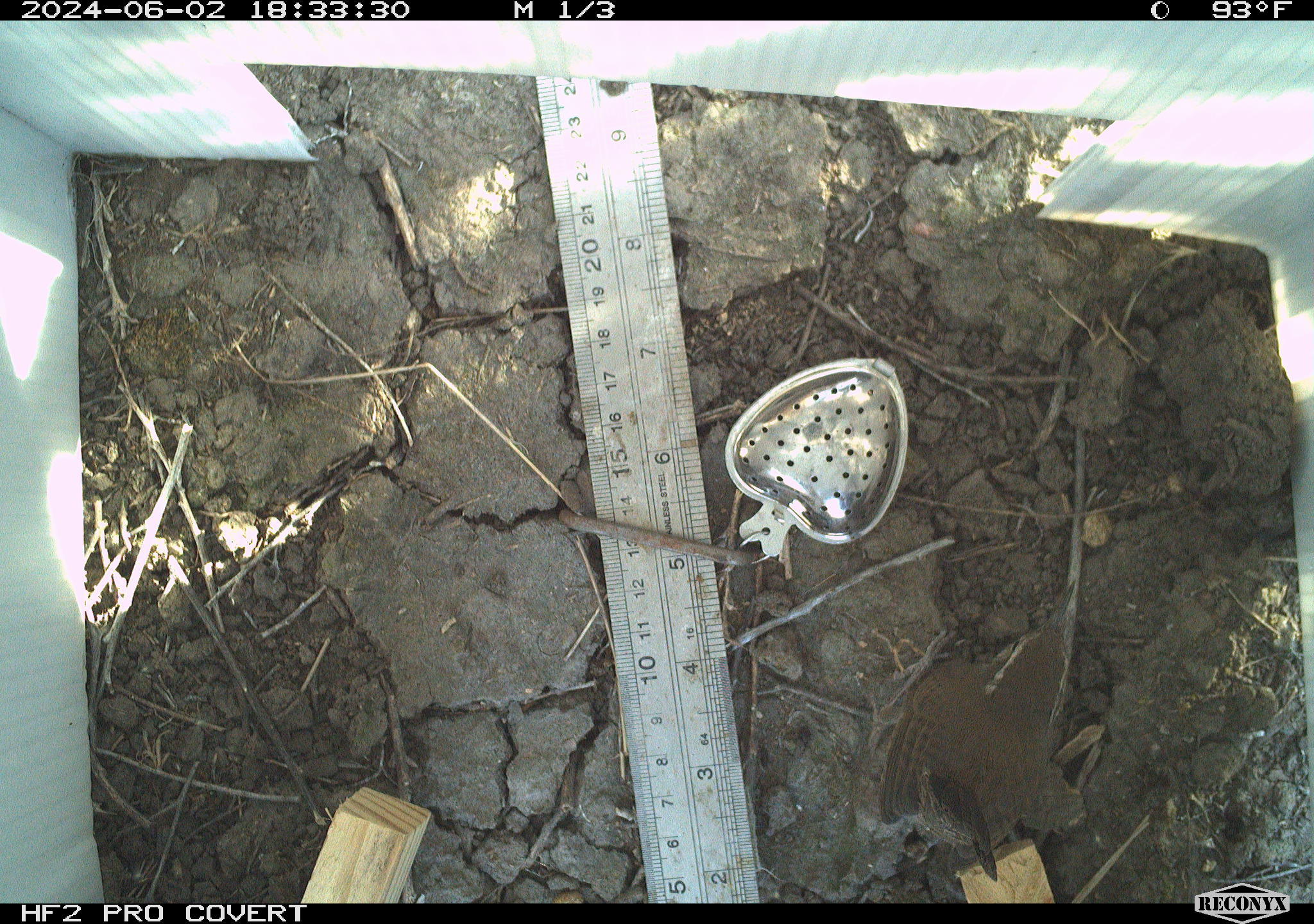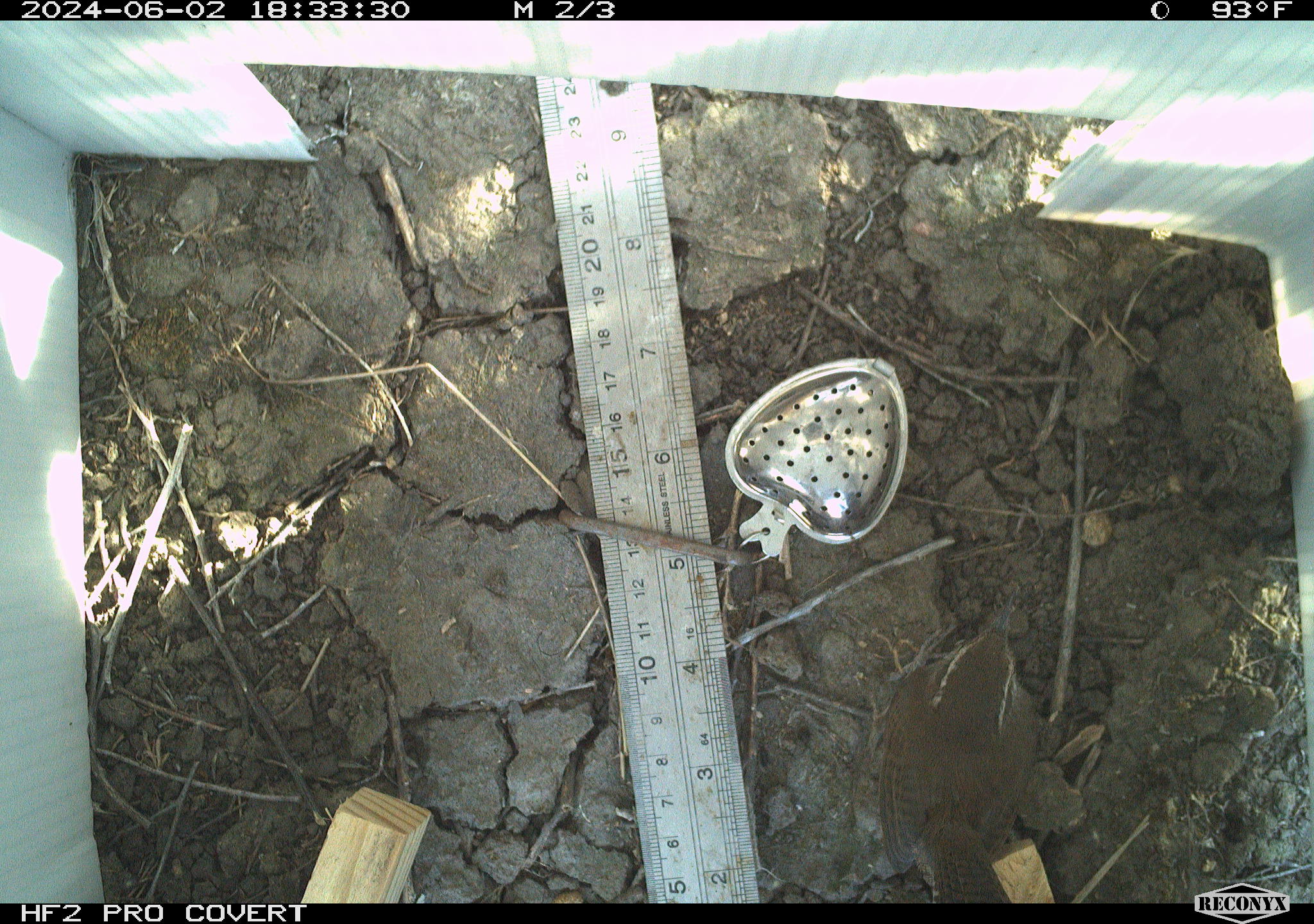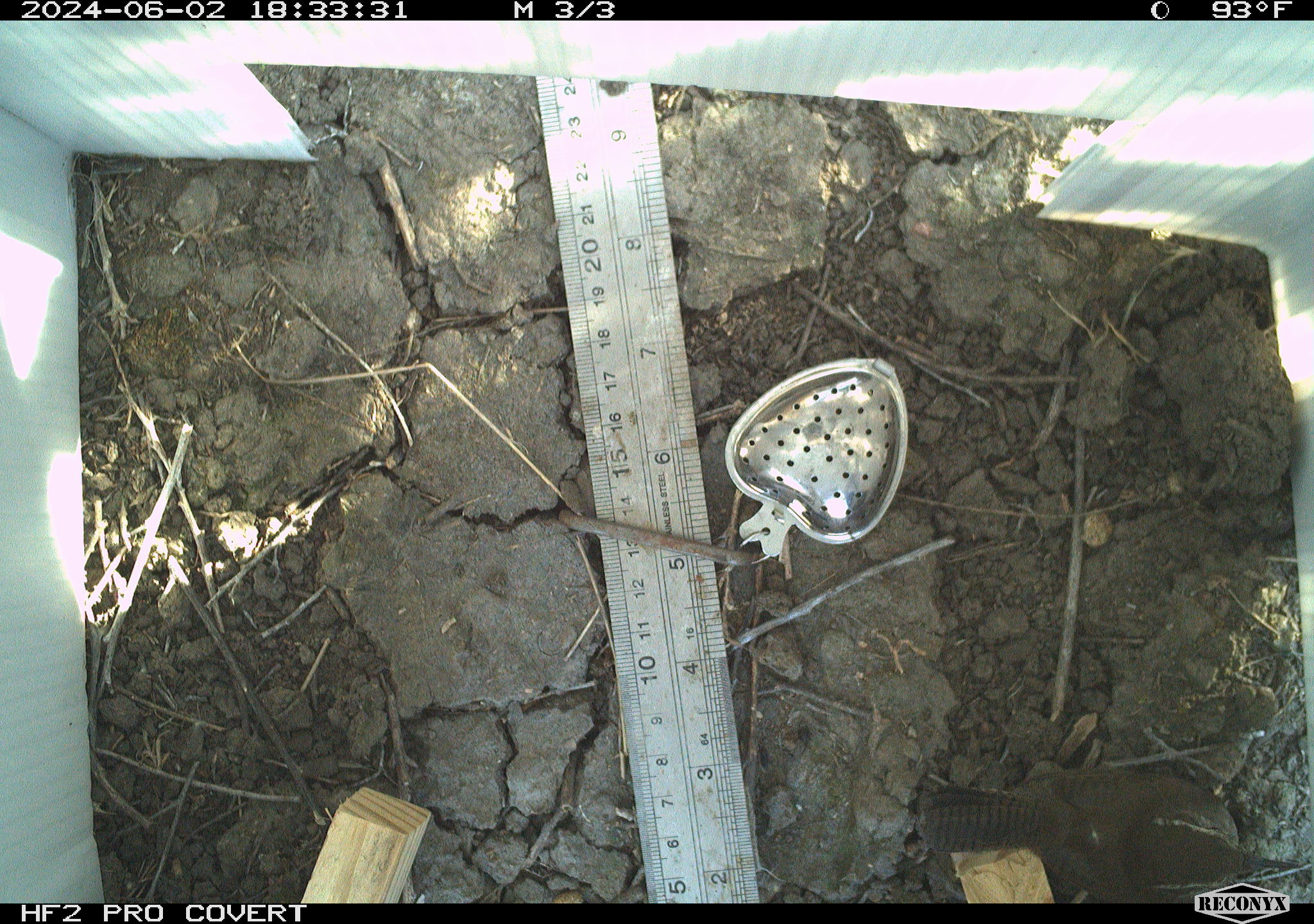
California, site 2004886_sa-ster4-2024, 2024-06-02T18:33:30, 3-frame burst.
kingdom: Animalia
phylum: Chordata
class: Aves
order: Passeriformes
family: Troglodytidae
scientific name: Troglodytidae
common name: wren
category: troglodytidae family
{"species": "troglodytidae family (wren) (Troglodytidae)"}